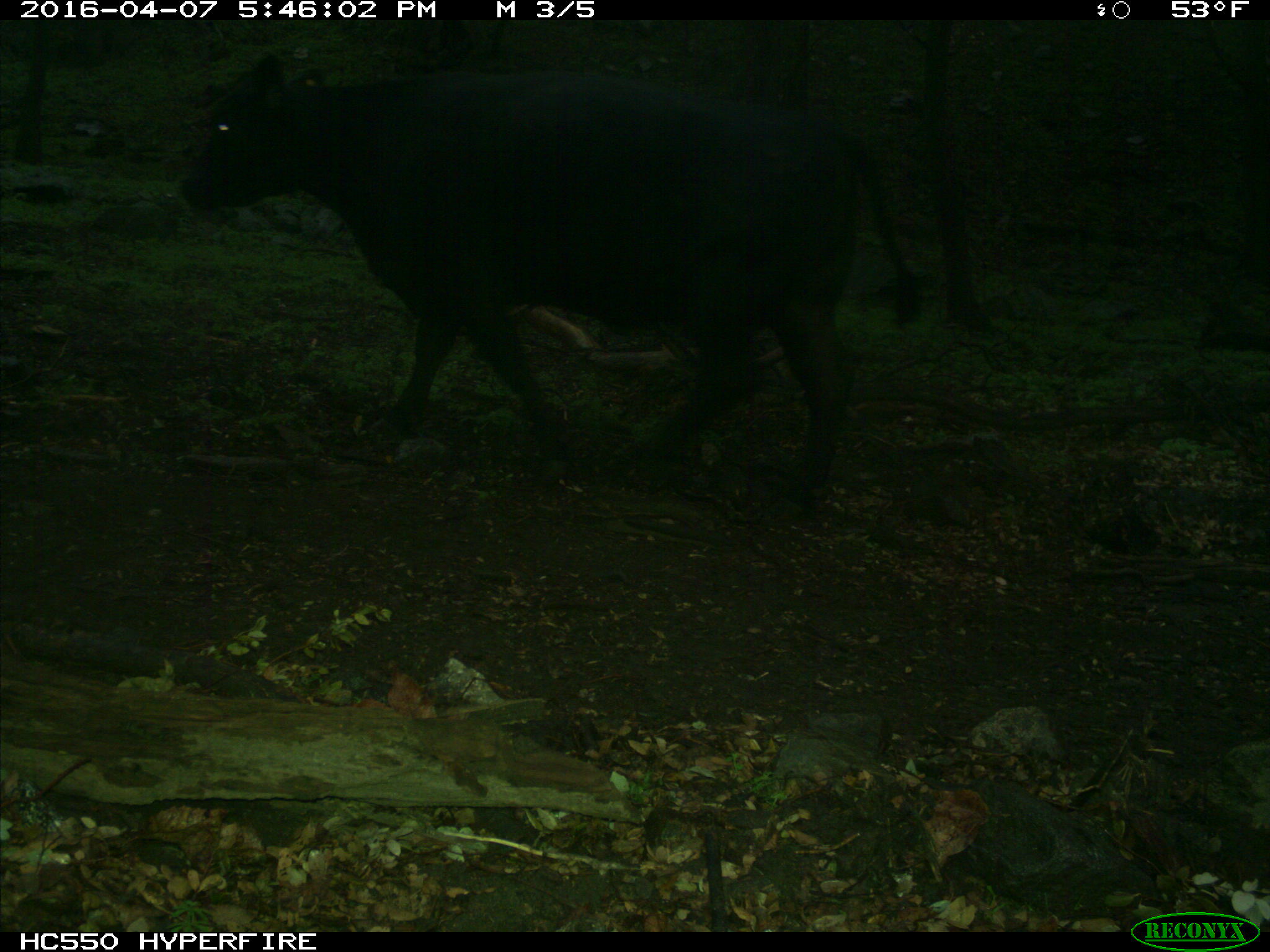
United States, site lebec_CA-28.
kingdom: Animalia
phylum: Chordata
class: Mammalia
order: Artiodactyla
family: Bovidae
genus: Bos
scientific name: Bos taurus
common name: domestic cow